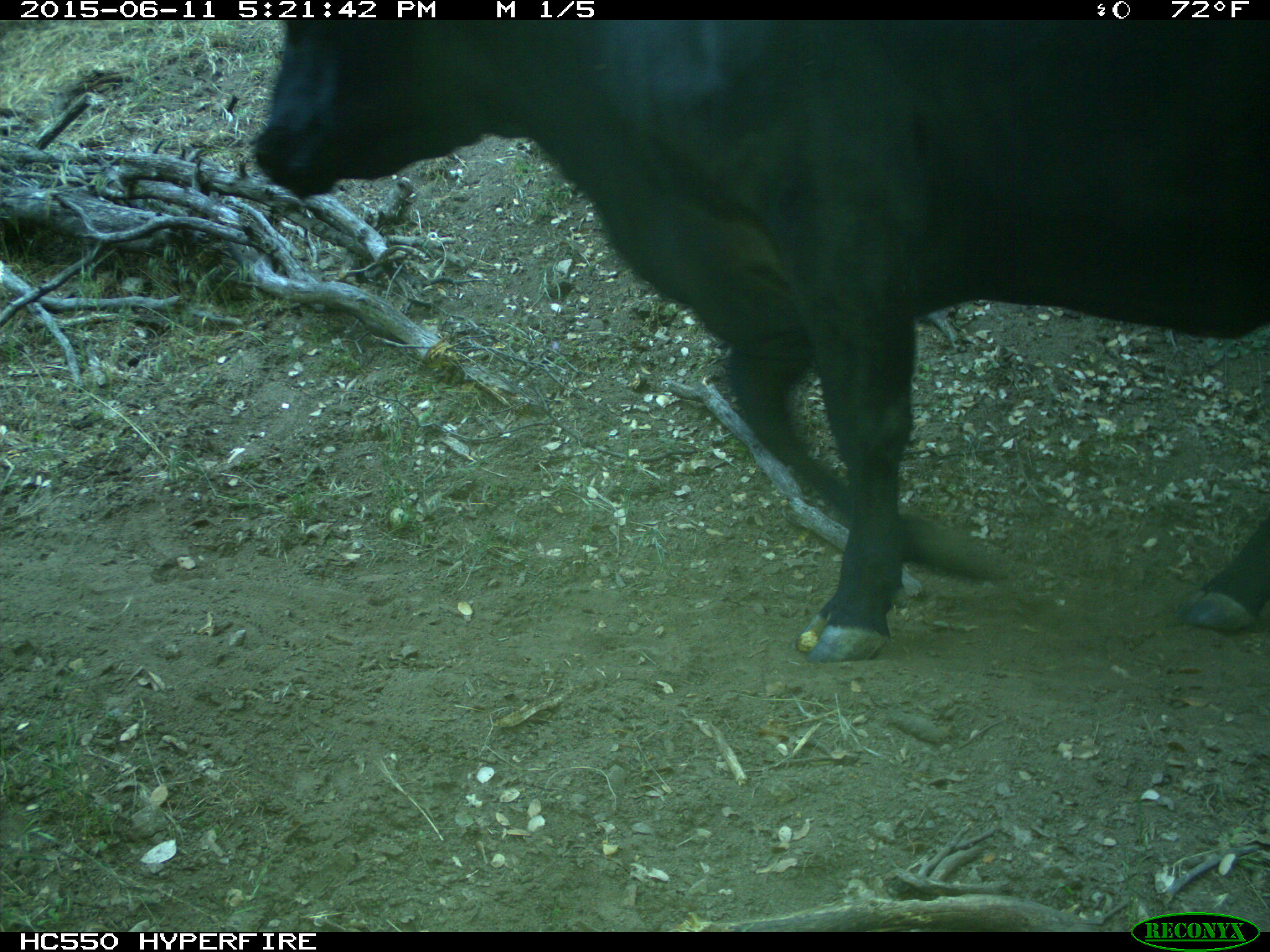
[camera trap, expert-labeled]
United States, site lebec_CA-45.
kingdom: Animalia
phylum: Chordata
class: Mammalia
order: Artiodactyla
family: Bovidae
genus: Bos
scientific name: Bos taurus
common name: domestic cow